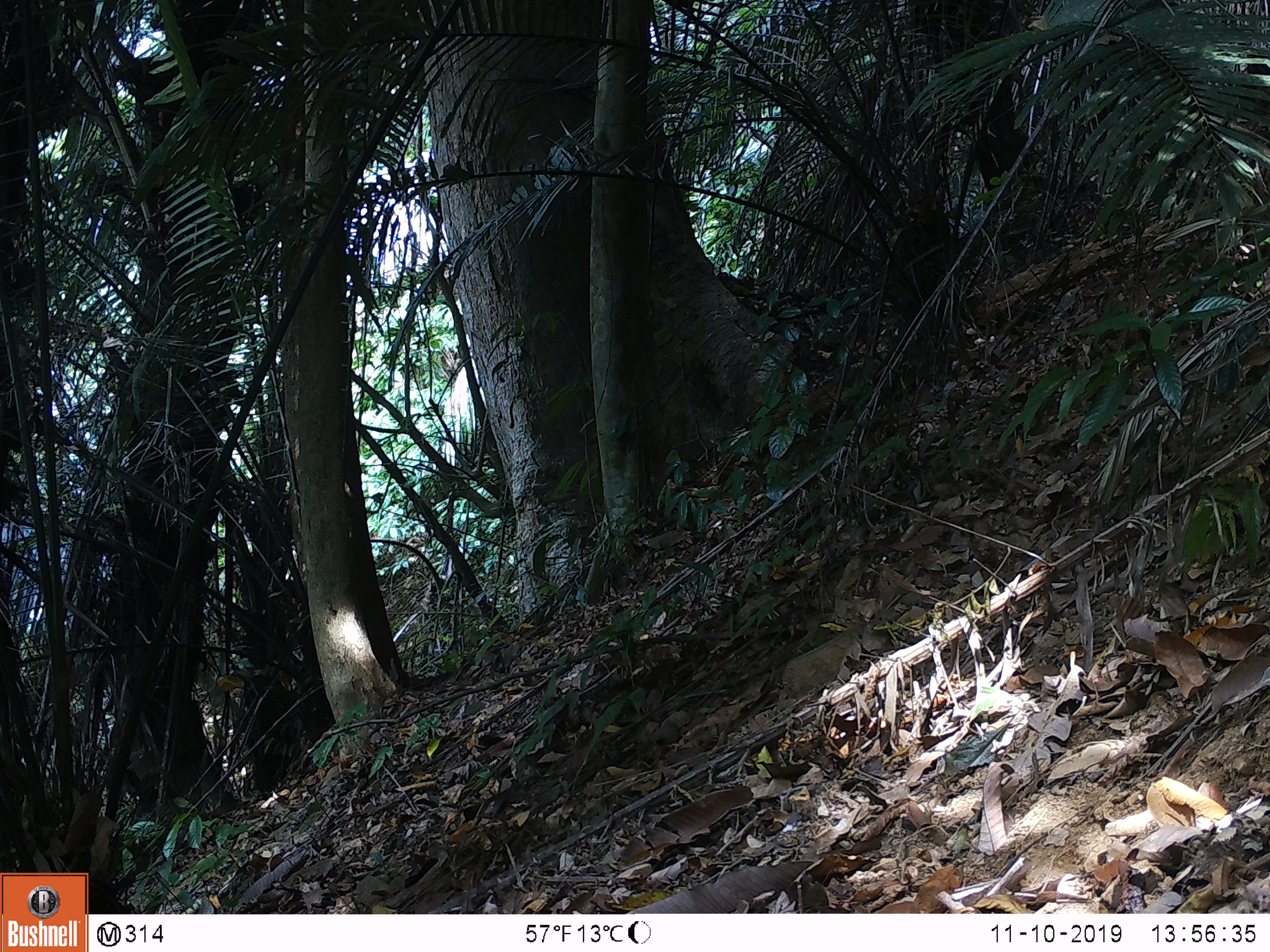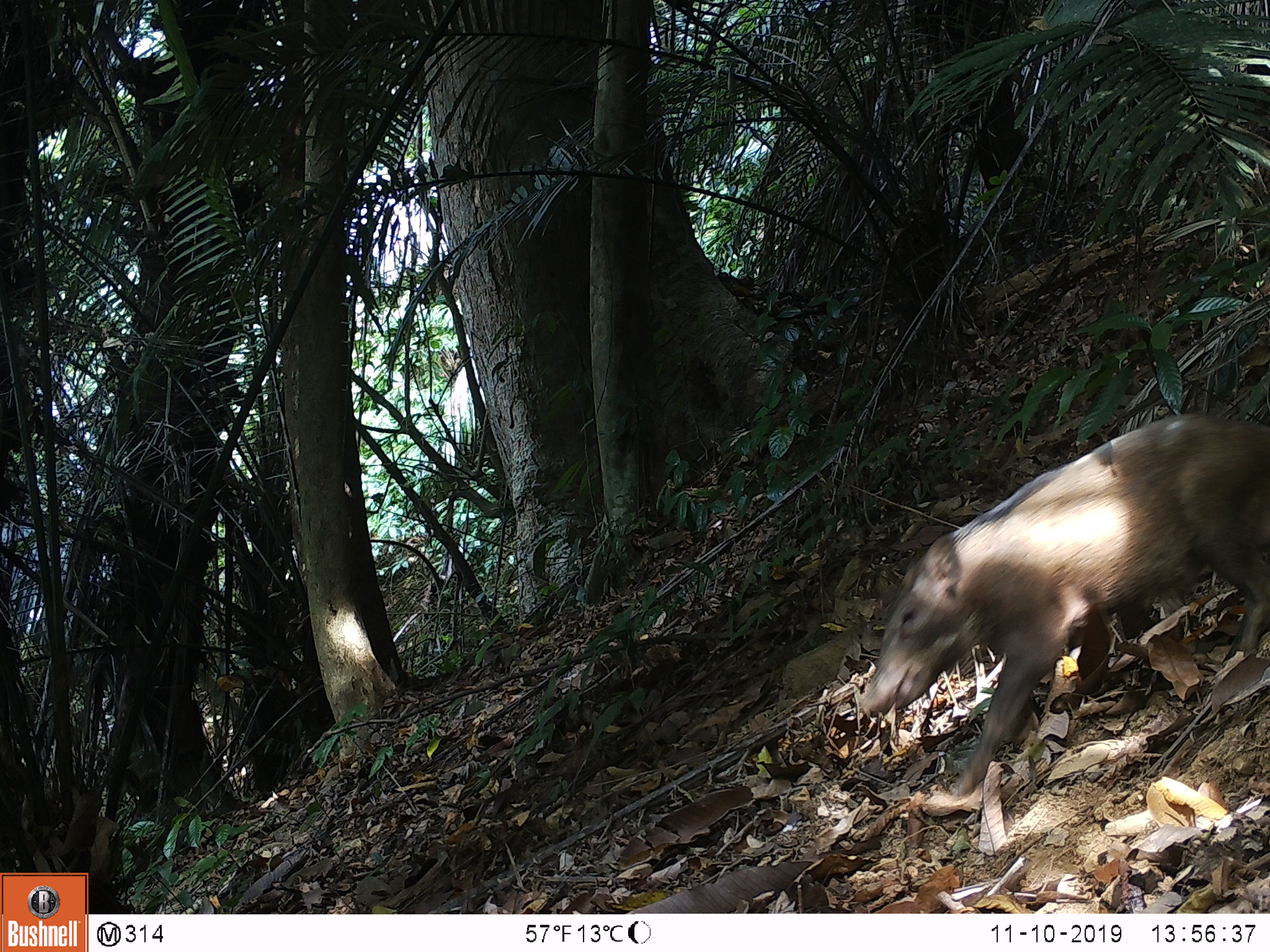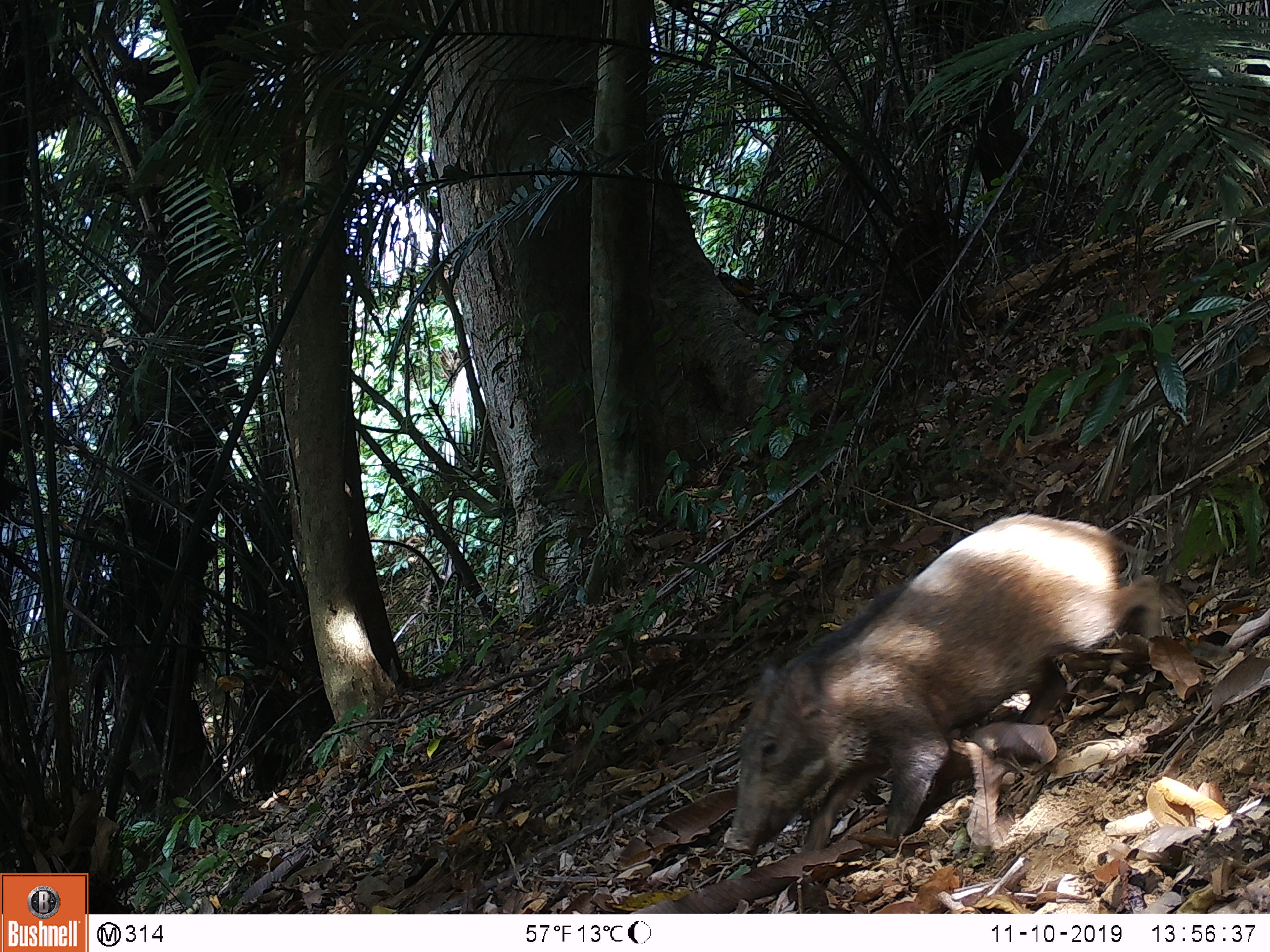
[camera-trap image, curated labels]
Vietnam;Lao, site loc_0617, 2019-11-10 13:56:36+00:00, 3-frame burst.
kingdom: Animalia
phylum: Chordata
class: Mammalia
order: Artiodactyla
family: Suidae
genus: Sus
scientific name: Sus scrofa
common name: eurasian wild pig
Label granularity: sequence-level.